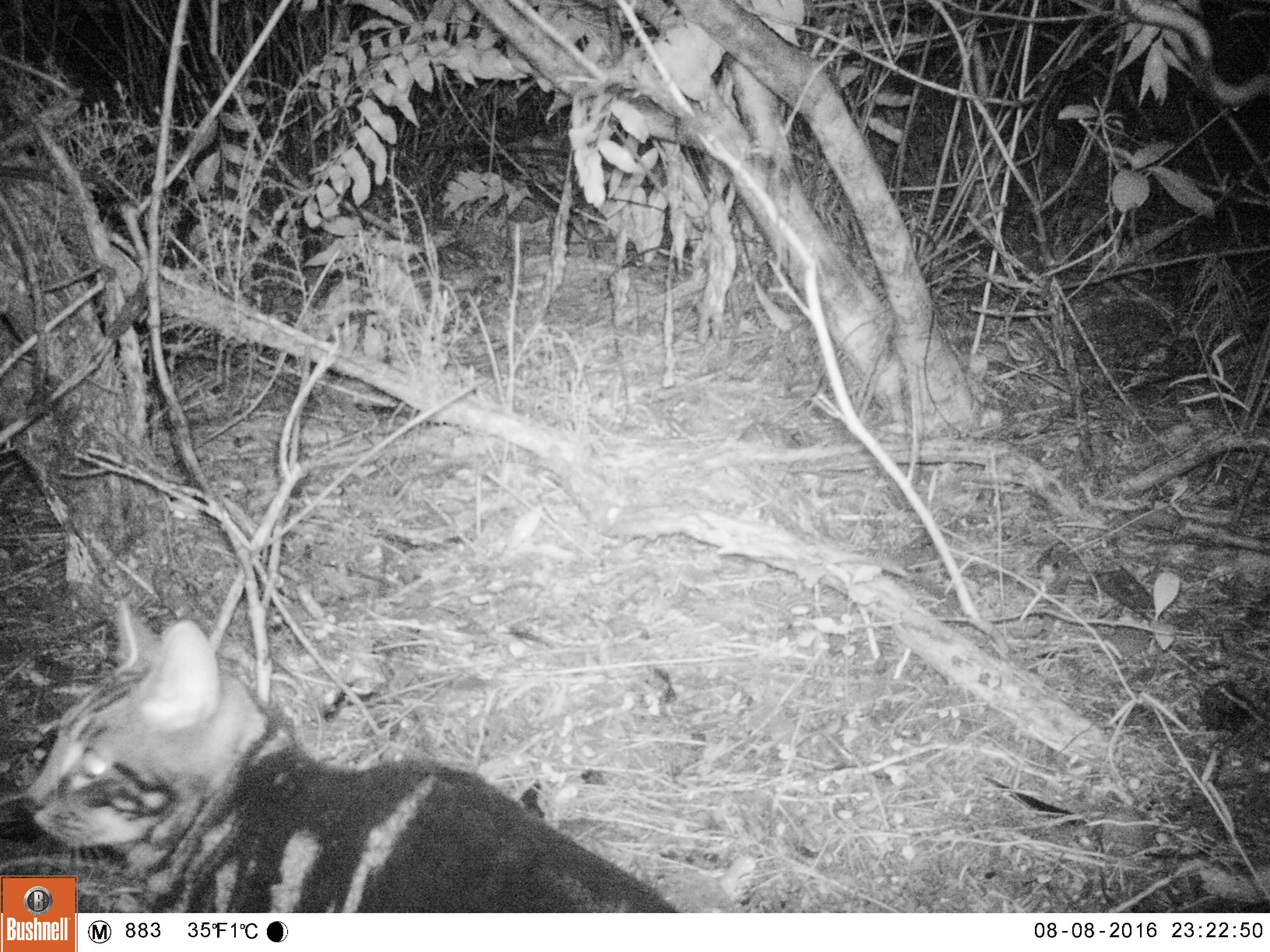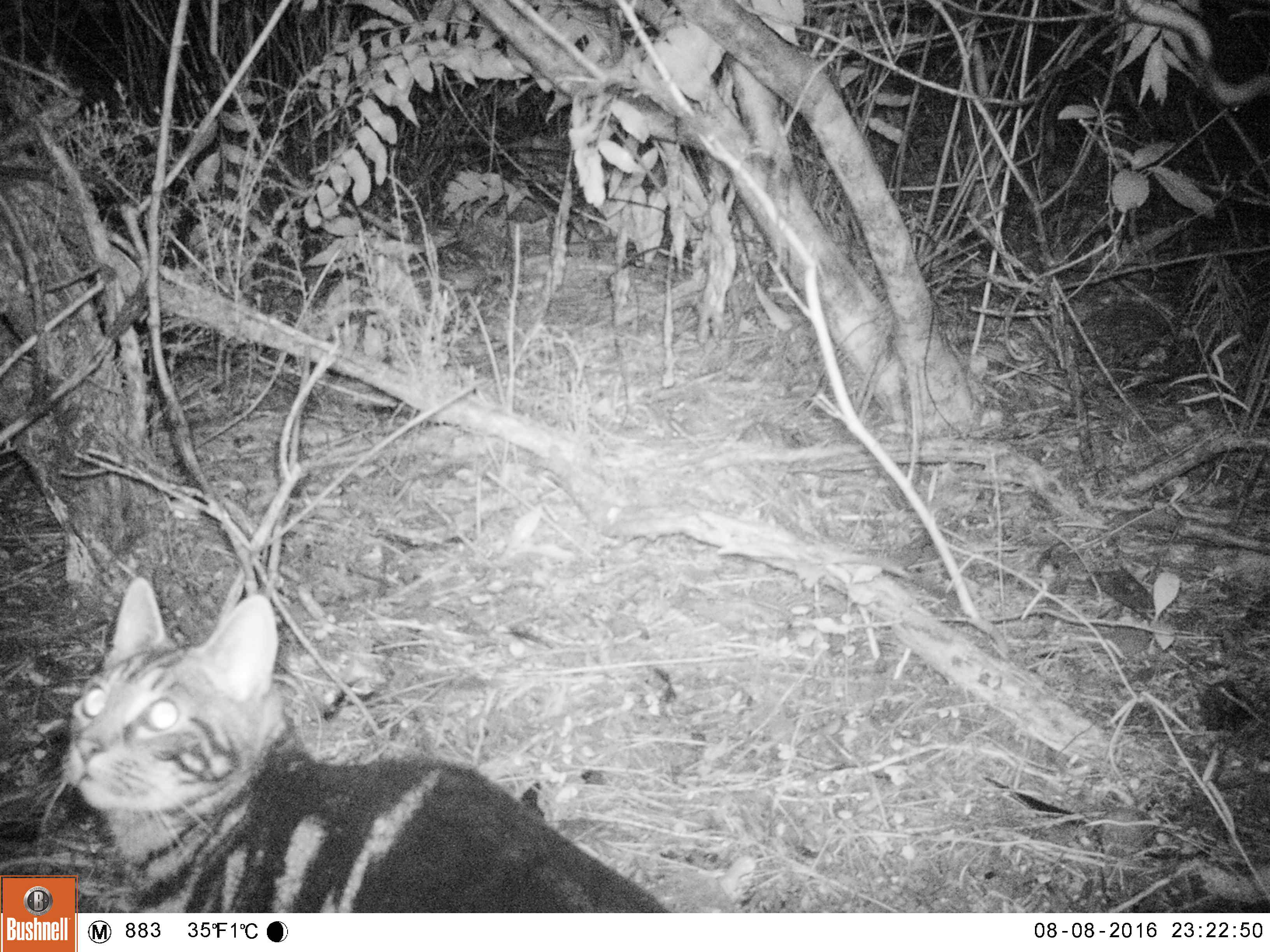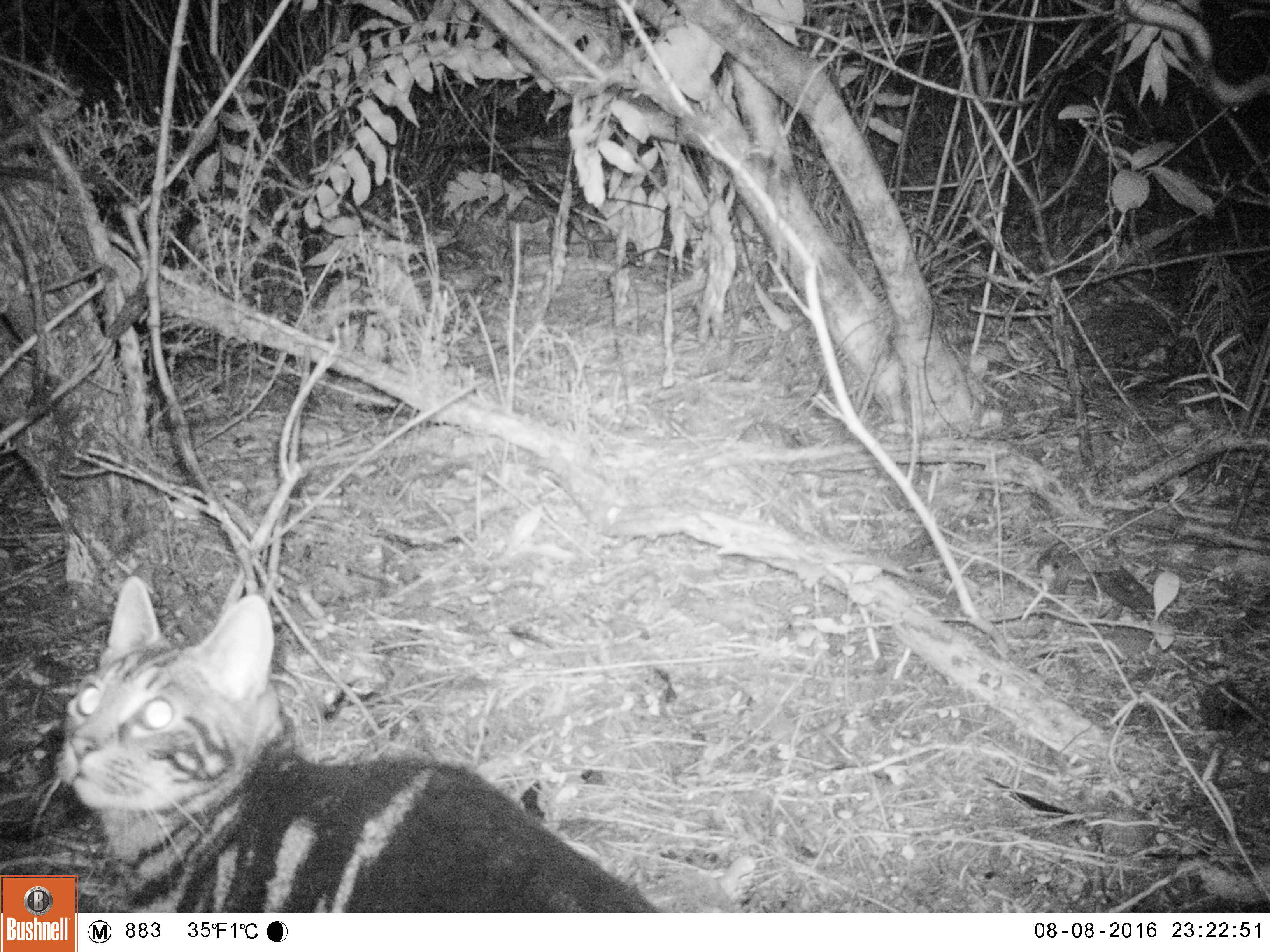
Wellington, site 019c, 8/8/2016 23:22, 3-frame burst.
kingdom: Animalia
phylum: Chordata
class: Mammalia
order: Carnivora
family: Felidae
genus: Felis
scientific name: Felis catus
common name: cat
Cat (Felis catus).